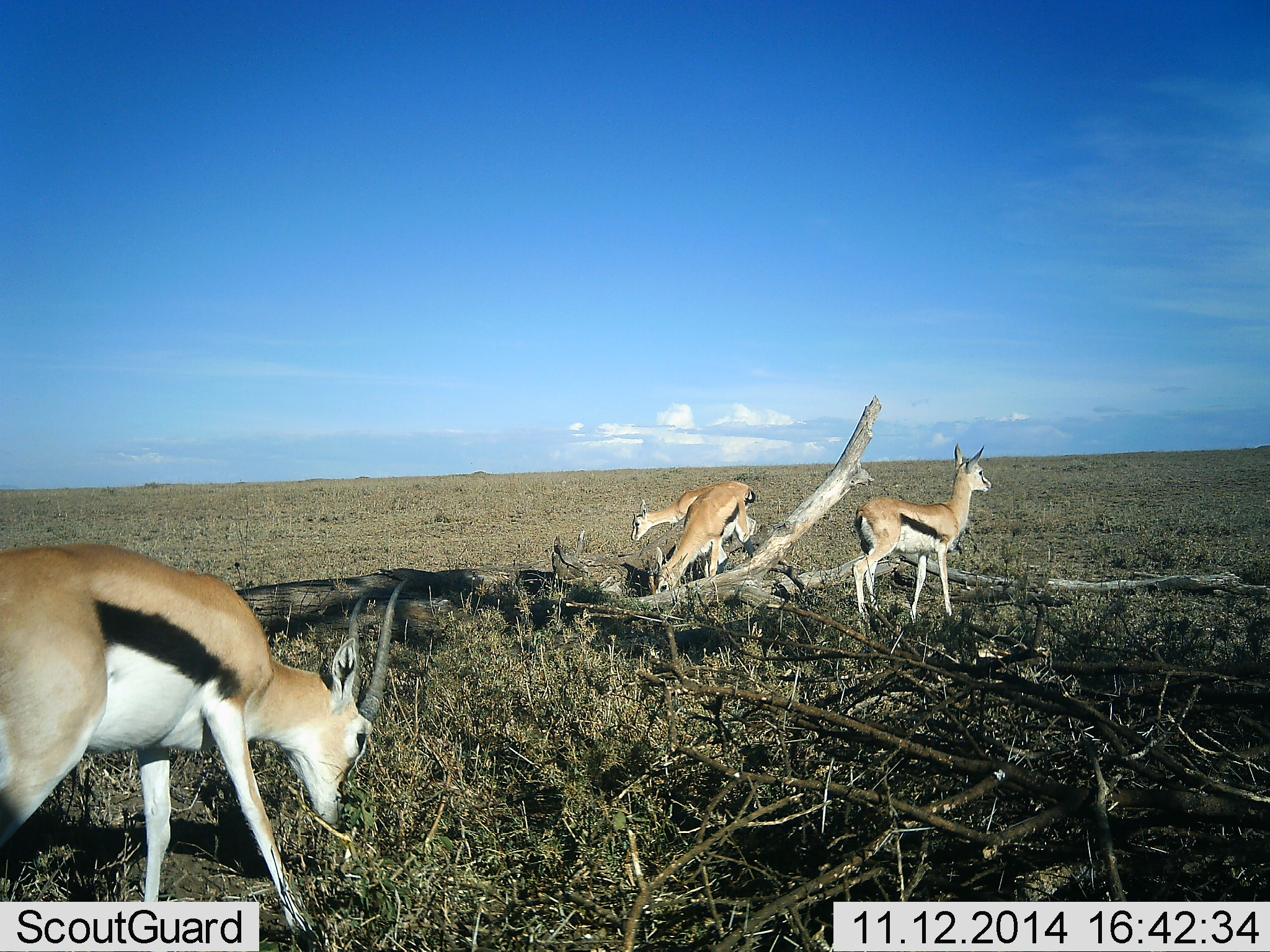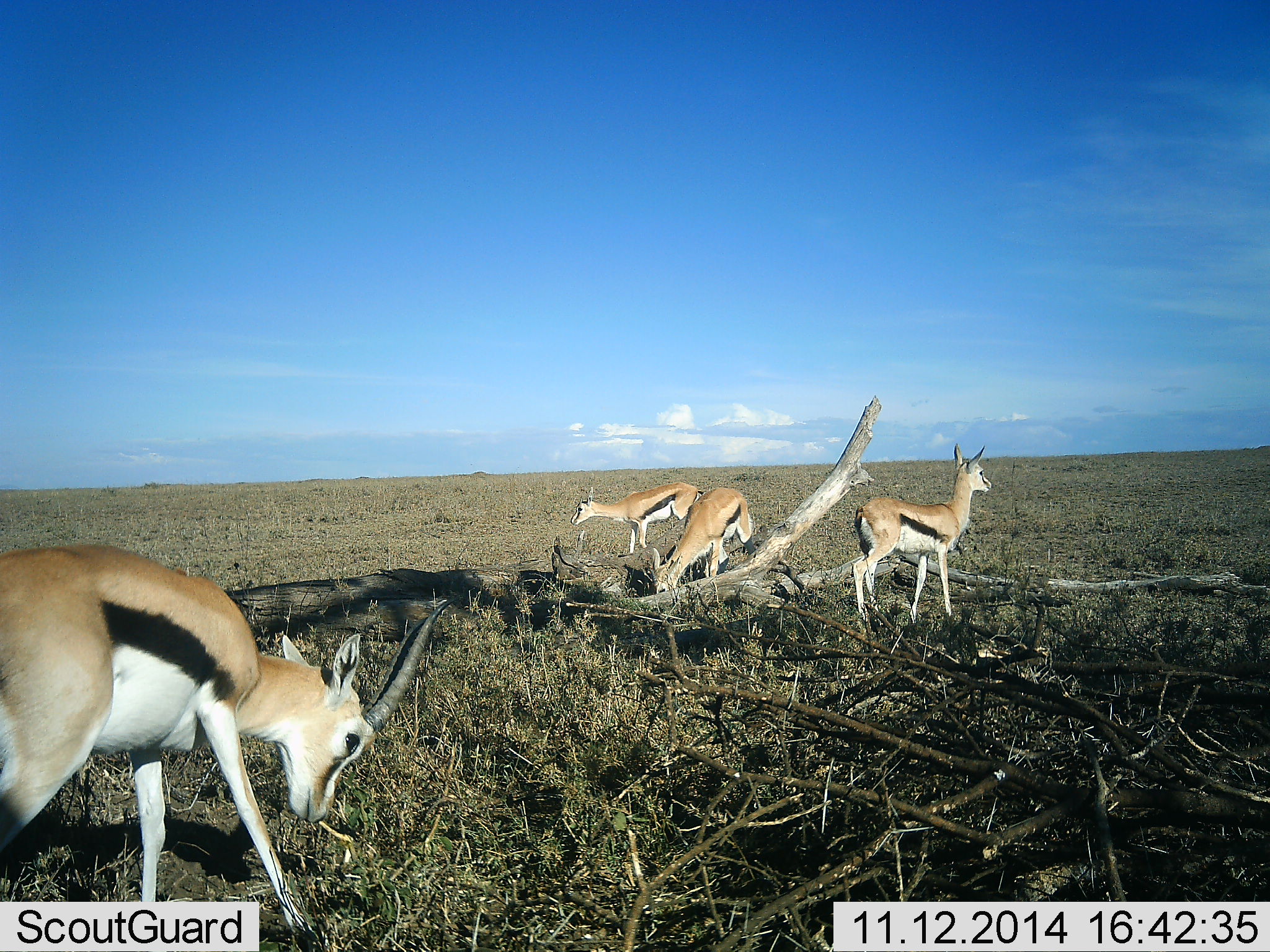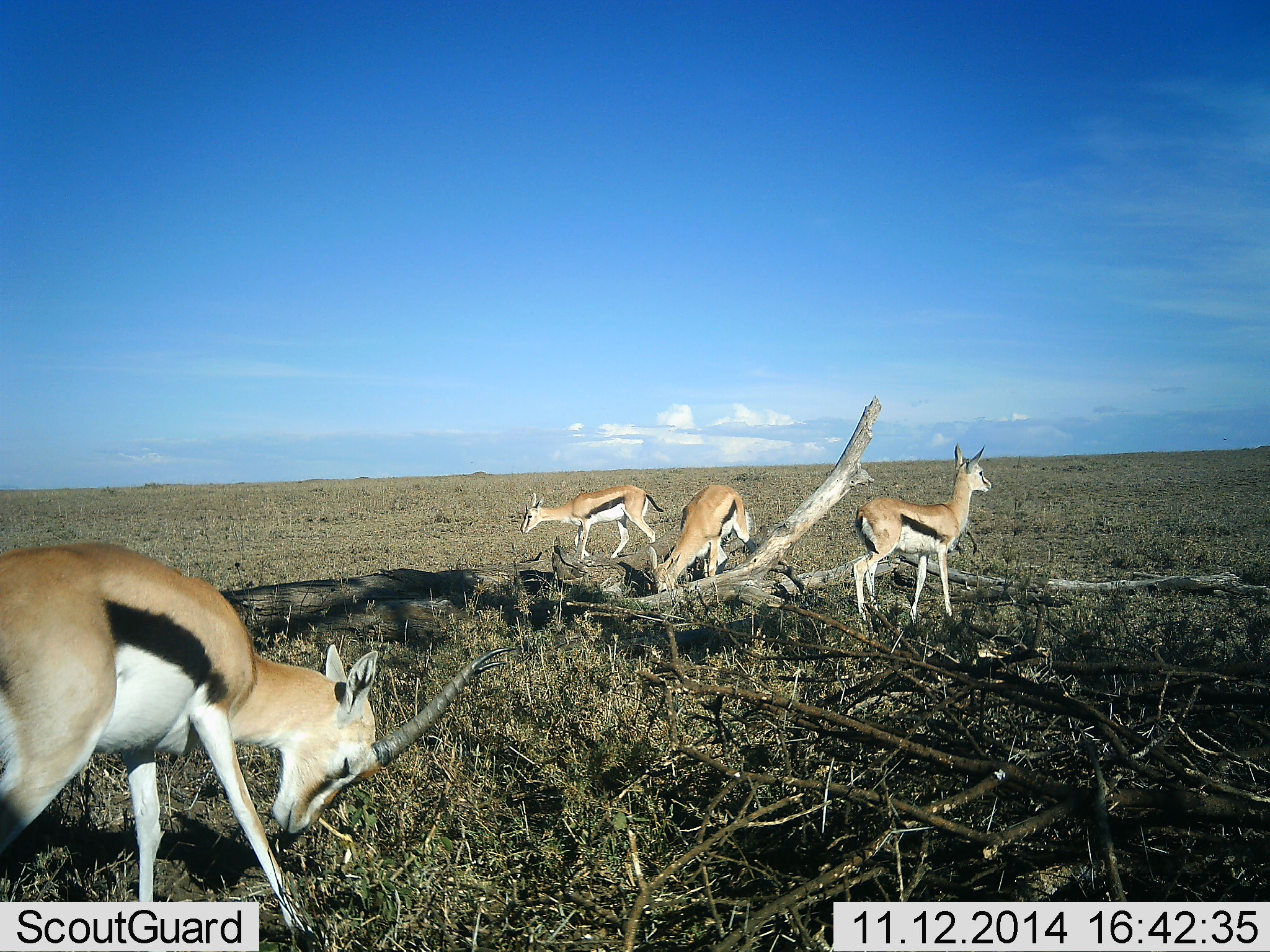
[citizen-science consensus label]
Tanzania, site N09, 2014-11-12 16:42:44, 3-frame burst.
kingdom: Animalia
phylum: Chordata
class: Mammalia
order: Artiodactyla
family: Bovidae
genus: Eudorcas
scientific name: Eudorcas thomsonii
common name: thomson's gazelle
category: gazellethomsons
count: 4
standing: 100%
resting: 0%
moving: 20%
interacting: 0%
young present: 0%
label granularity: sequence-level